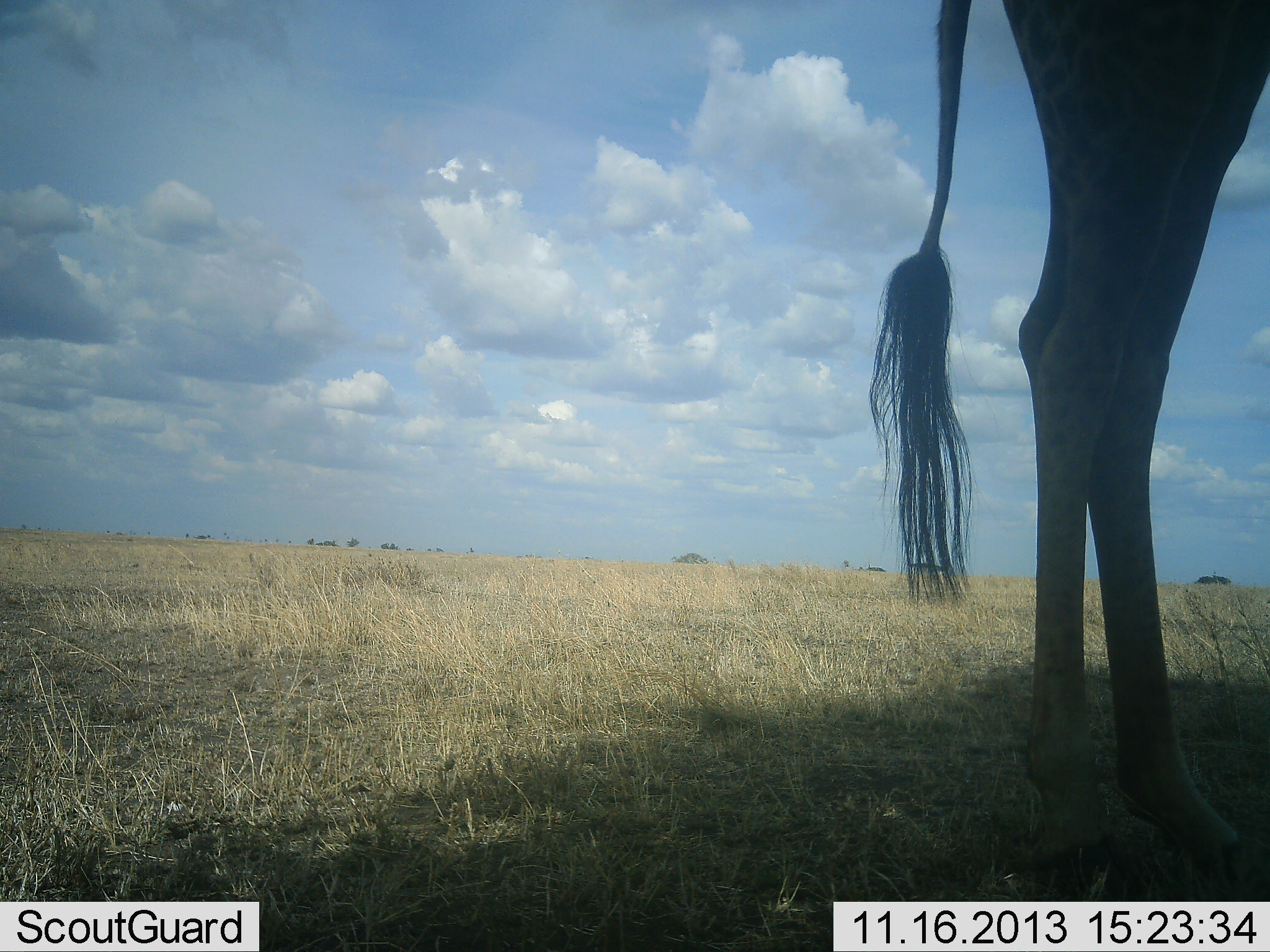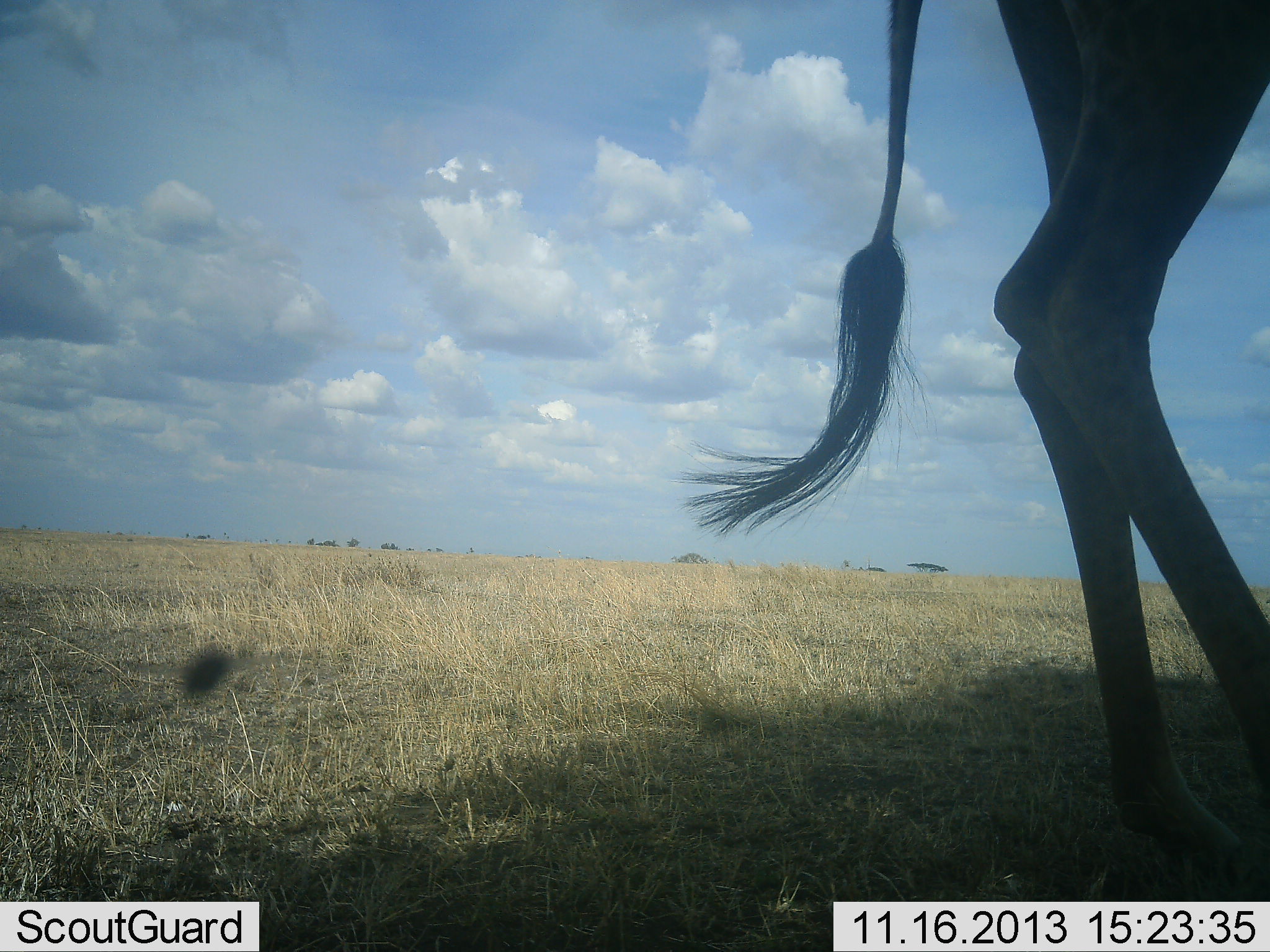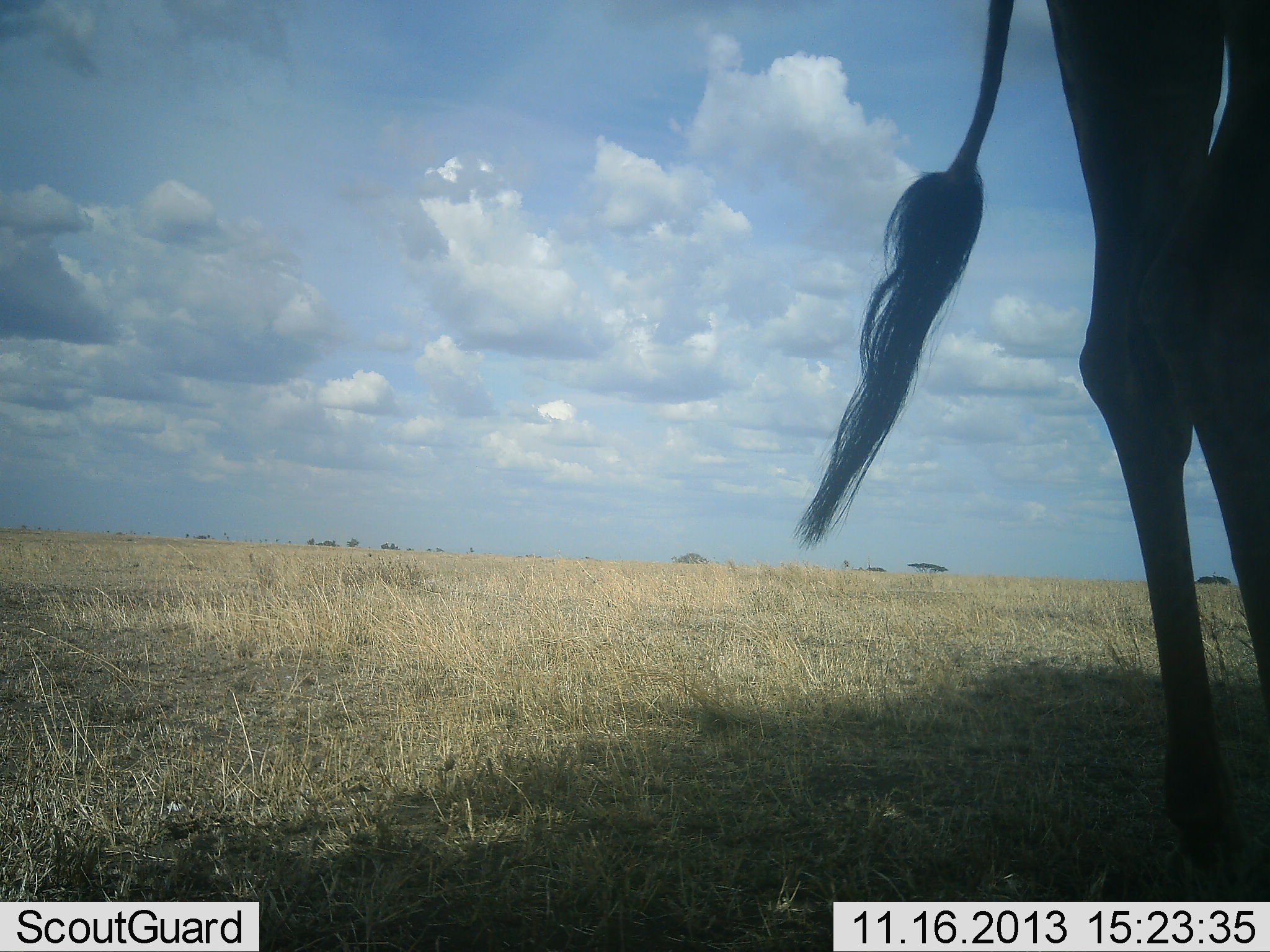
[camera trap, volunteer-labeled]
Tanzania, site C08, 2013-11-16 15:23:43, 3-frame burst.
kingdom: Animalia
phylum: Chordata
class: Mammalia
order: Artiodactyla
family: Giraffidae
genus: Giraffa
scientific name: Giraffa camelopardalis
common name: giraffe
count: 1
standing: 80%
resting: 0%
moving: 20%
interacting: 0%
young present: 0%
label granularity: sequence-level